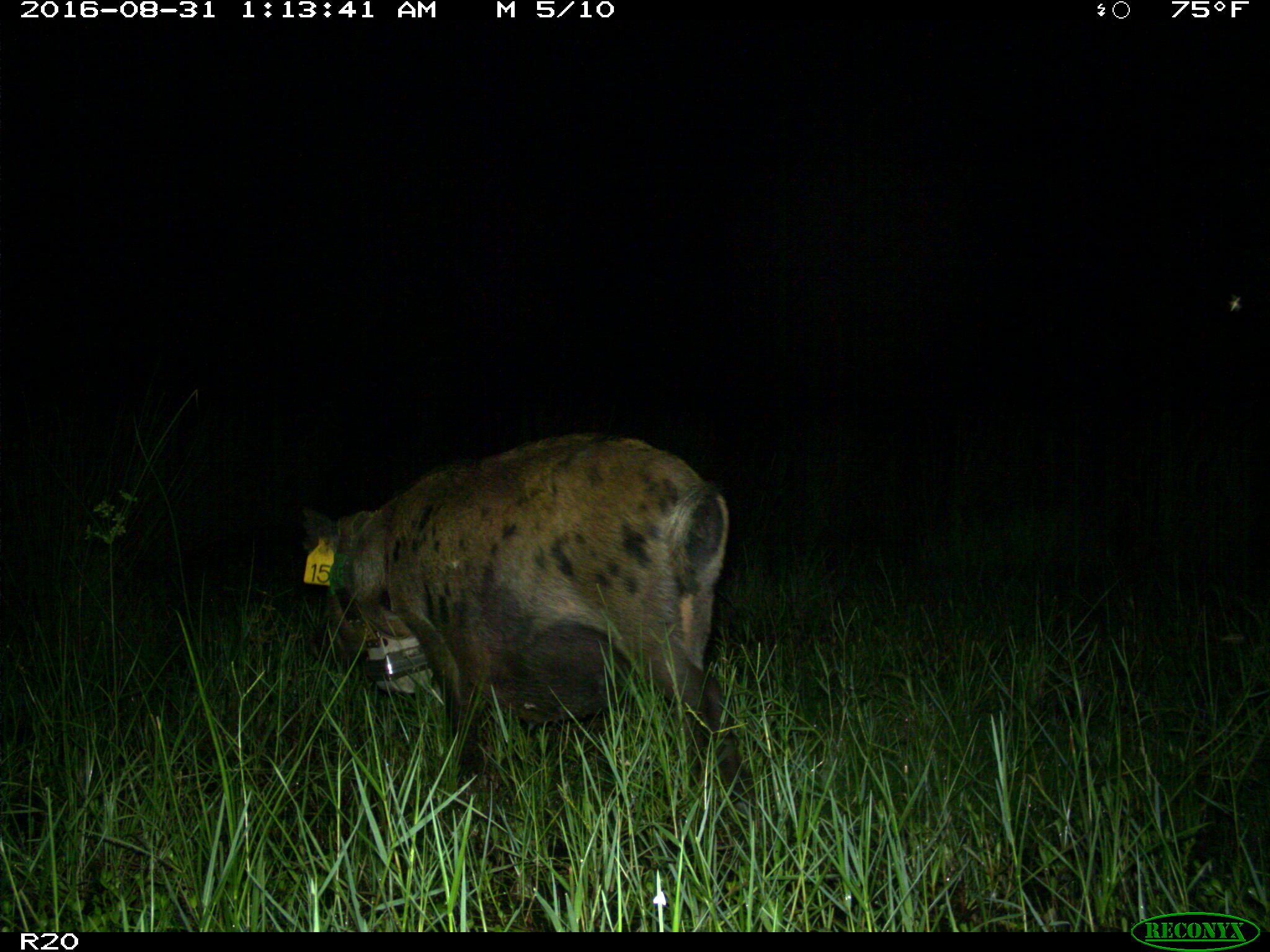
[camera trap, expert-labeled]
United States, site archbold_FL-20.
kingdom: Animalia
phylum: Chordata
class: Mammalia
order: Artiodactyla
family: Suidae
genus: Sus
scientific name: Sus scrofa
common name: wild boar